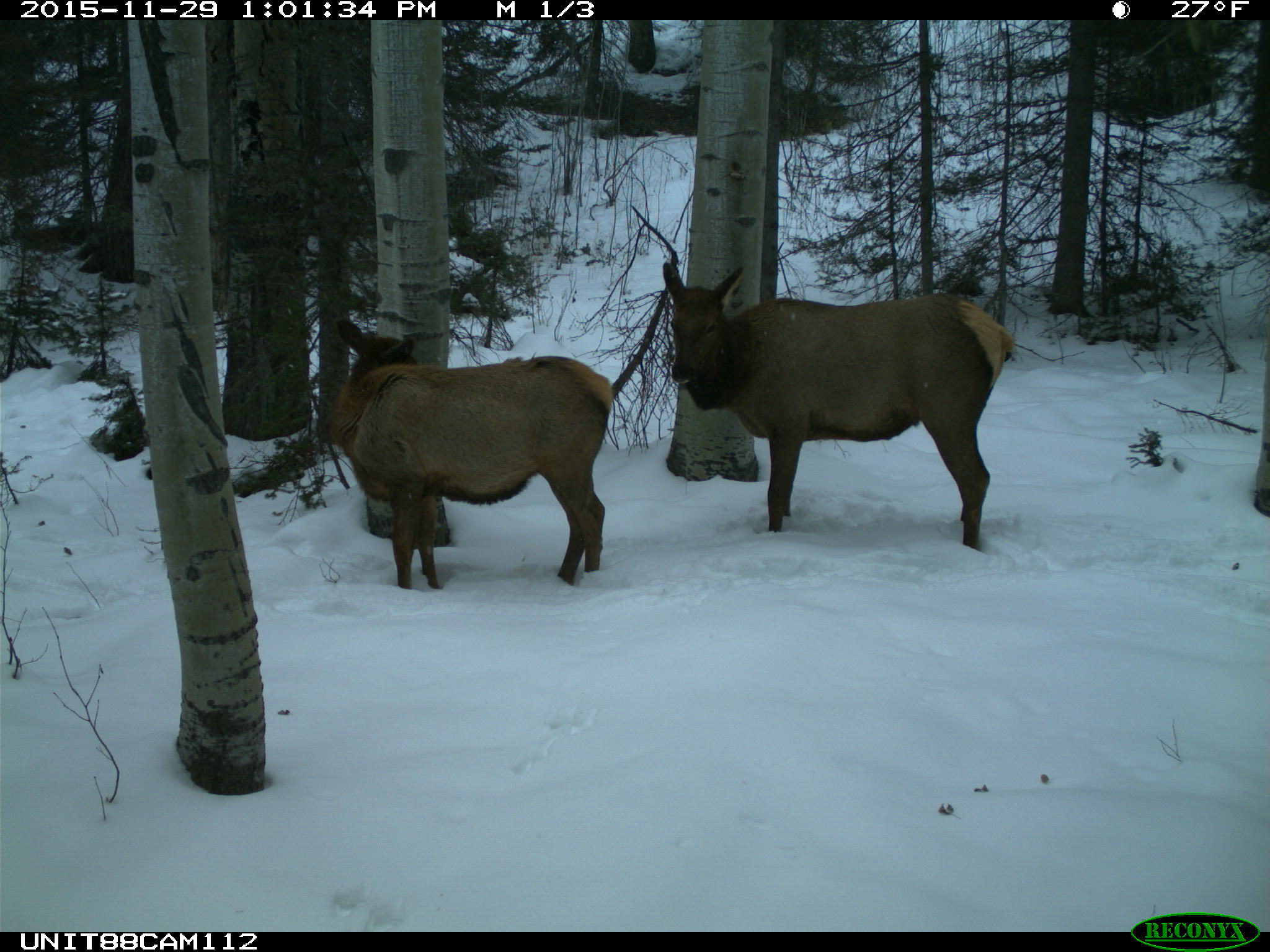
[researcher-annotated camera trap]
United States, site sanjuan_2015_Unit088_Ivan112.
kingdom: Animalia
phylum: Chordata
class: Mammalia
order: Artiodactyla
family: Cervidae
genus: Cervus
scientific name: Cervus elaphus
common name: red deer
Cervus elaphus (red deer).